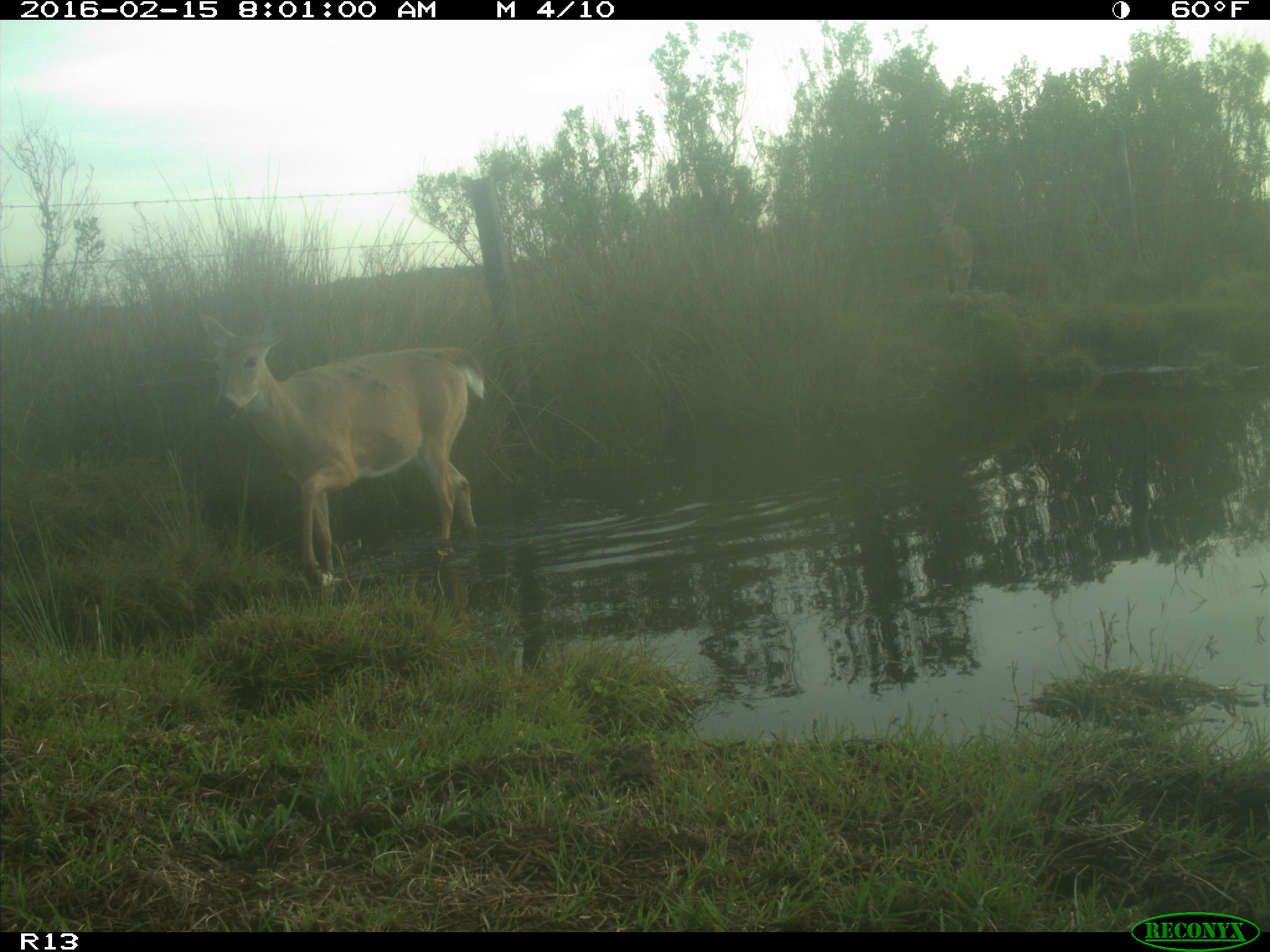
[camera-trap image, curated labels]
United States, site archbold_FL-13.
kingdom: Animalia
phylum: Chordata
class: Mammalia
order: Artiodactyla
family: Cervidae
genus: Odocoileus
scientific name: Odocoileus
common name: deer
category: unidentified deer